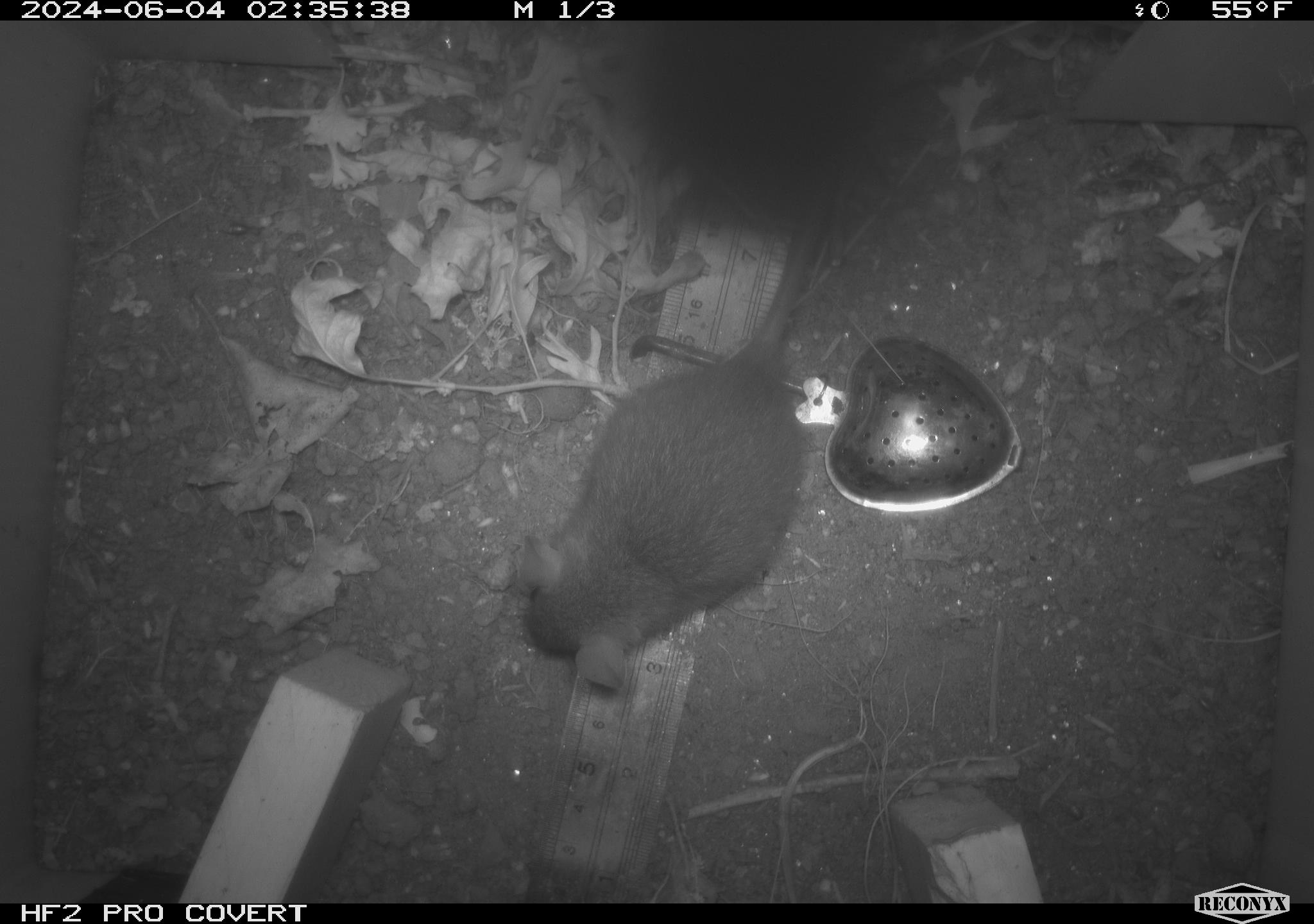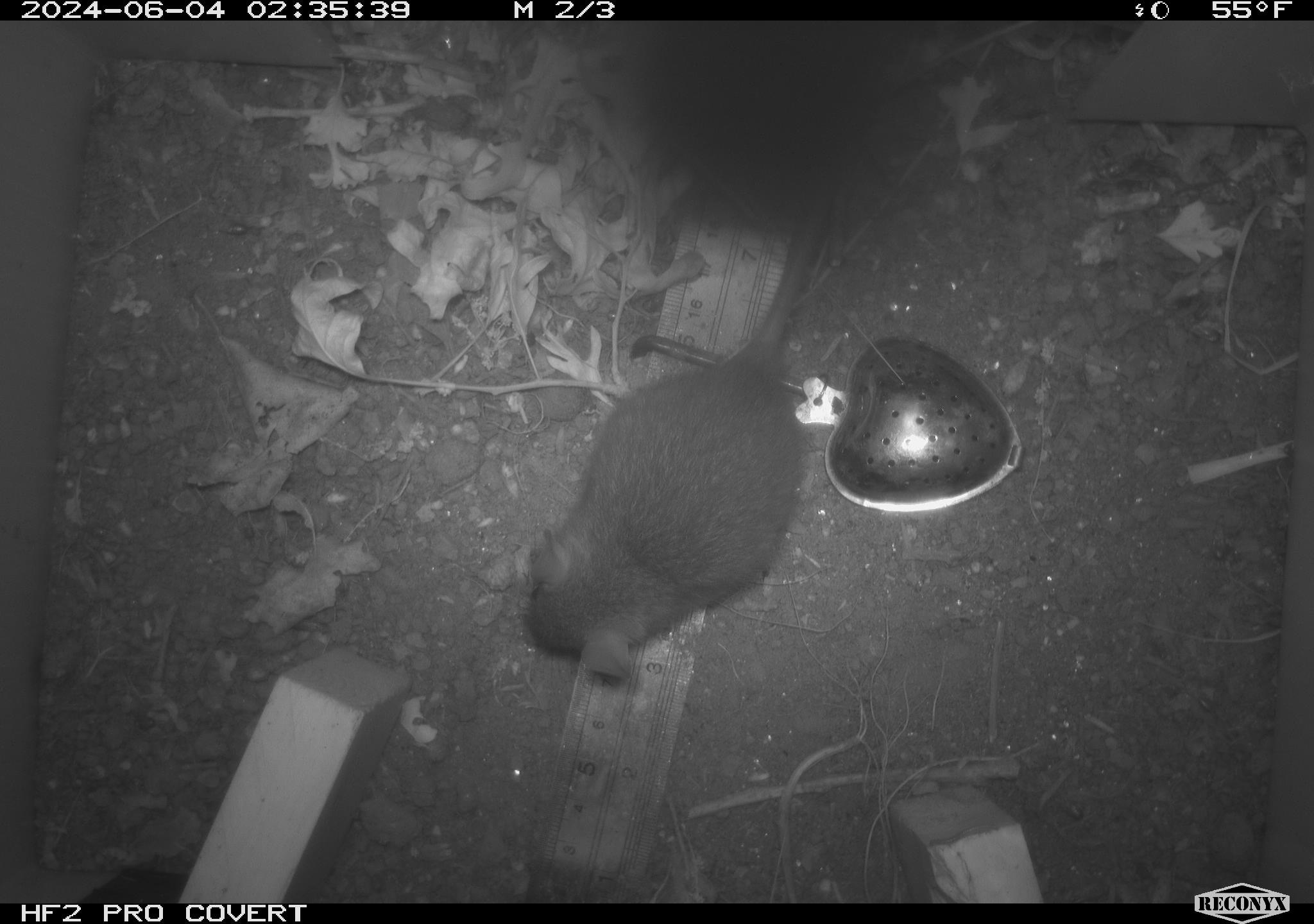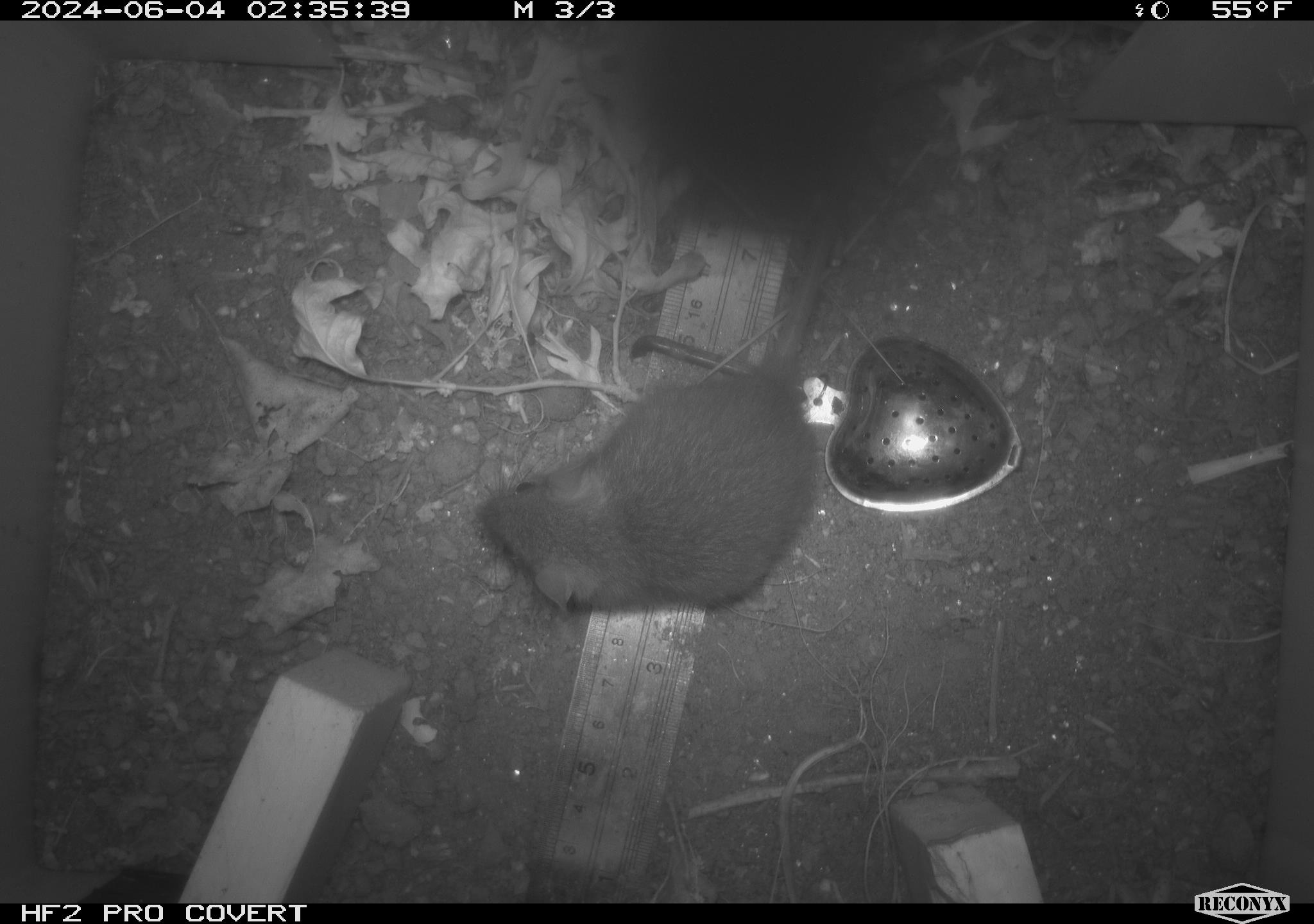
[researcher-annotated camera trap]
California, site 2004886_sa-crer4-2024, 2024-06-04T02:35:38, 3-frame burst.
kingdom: Animalia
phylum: Chordata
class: Mammalia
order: Rodentia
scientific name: Rodentia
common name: mouse species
Mouse species (Rodentia).